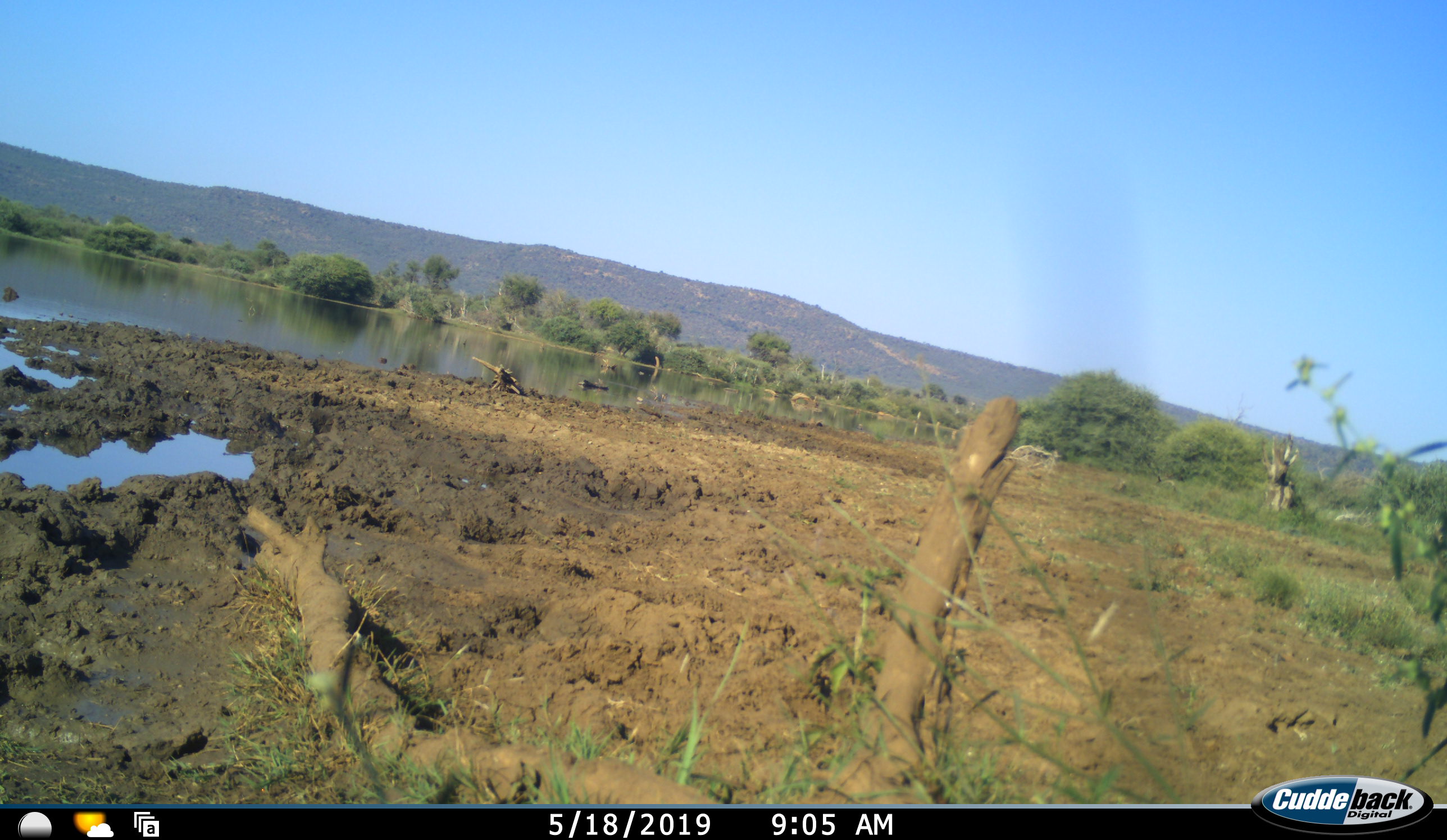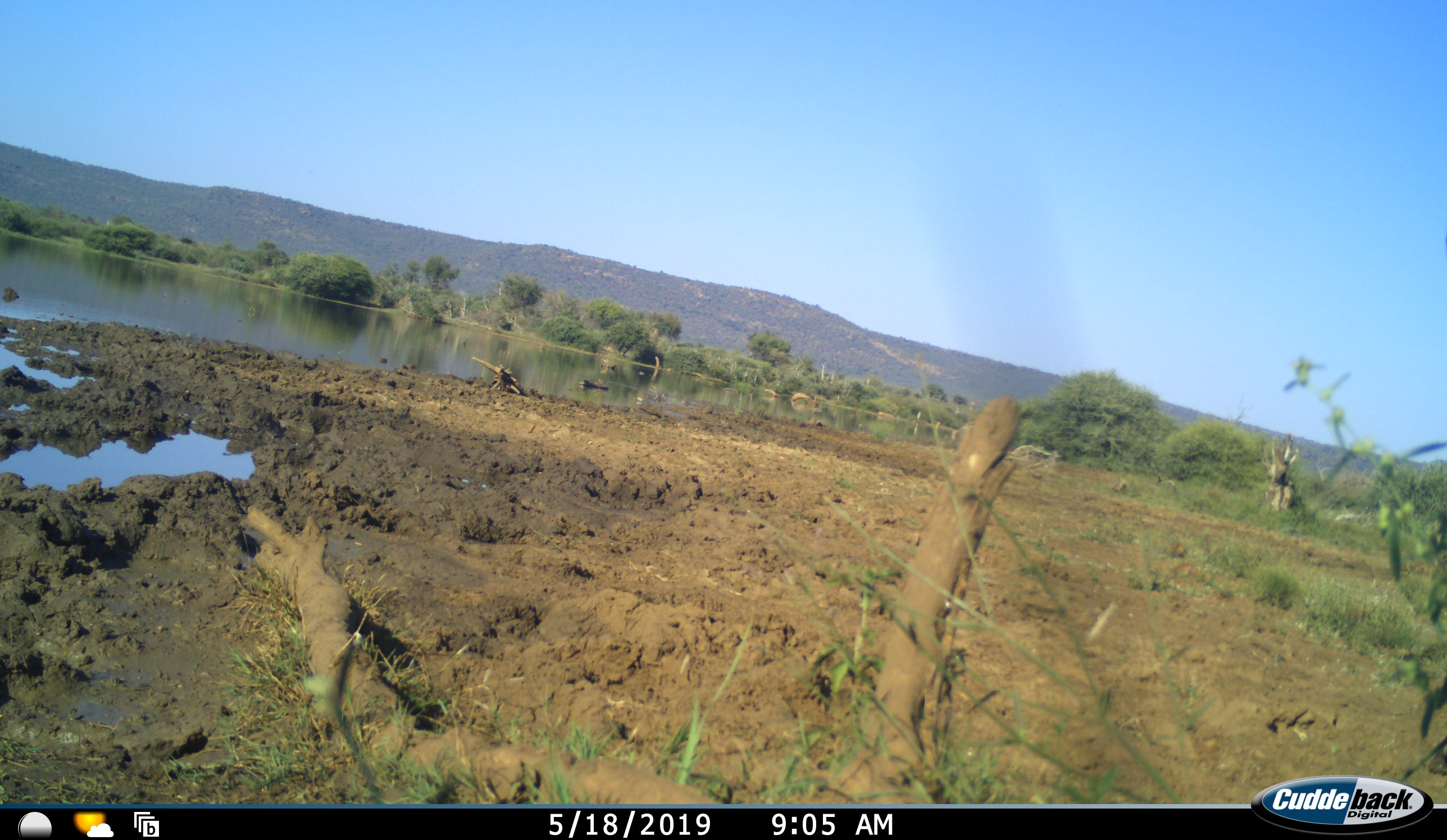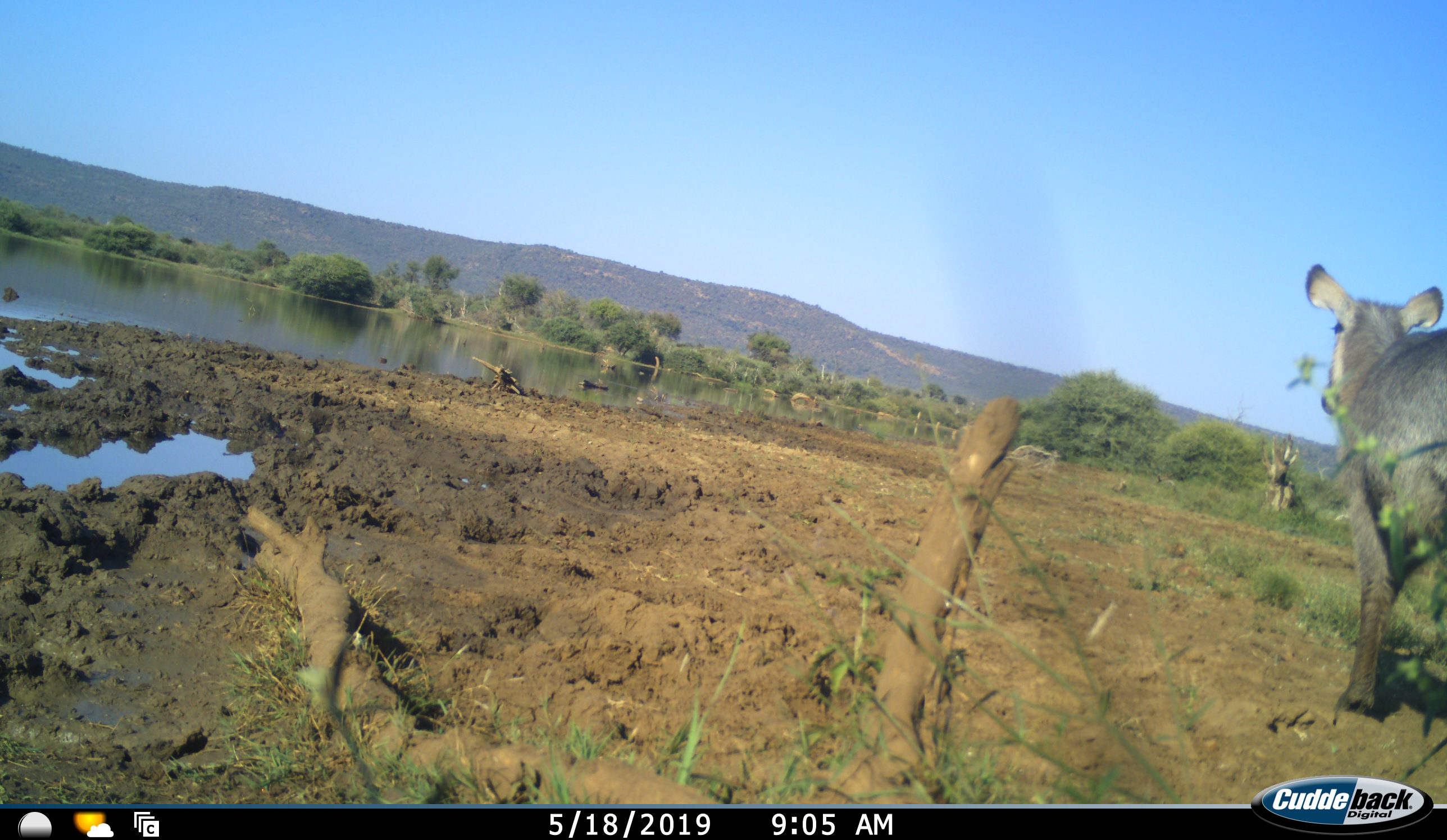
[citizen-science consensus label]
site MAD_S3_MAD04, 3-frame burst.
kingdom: Animalia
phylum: Chordata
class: Mammalia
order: Artiodactyla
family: Bovidae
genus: Kobus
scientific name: Kobus ellipsiprymnus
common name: waterbuck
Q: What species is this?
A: Waterbuck (Kobus ellipsiprymnus).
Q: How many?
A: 1.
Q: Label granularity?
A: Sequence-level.